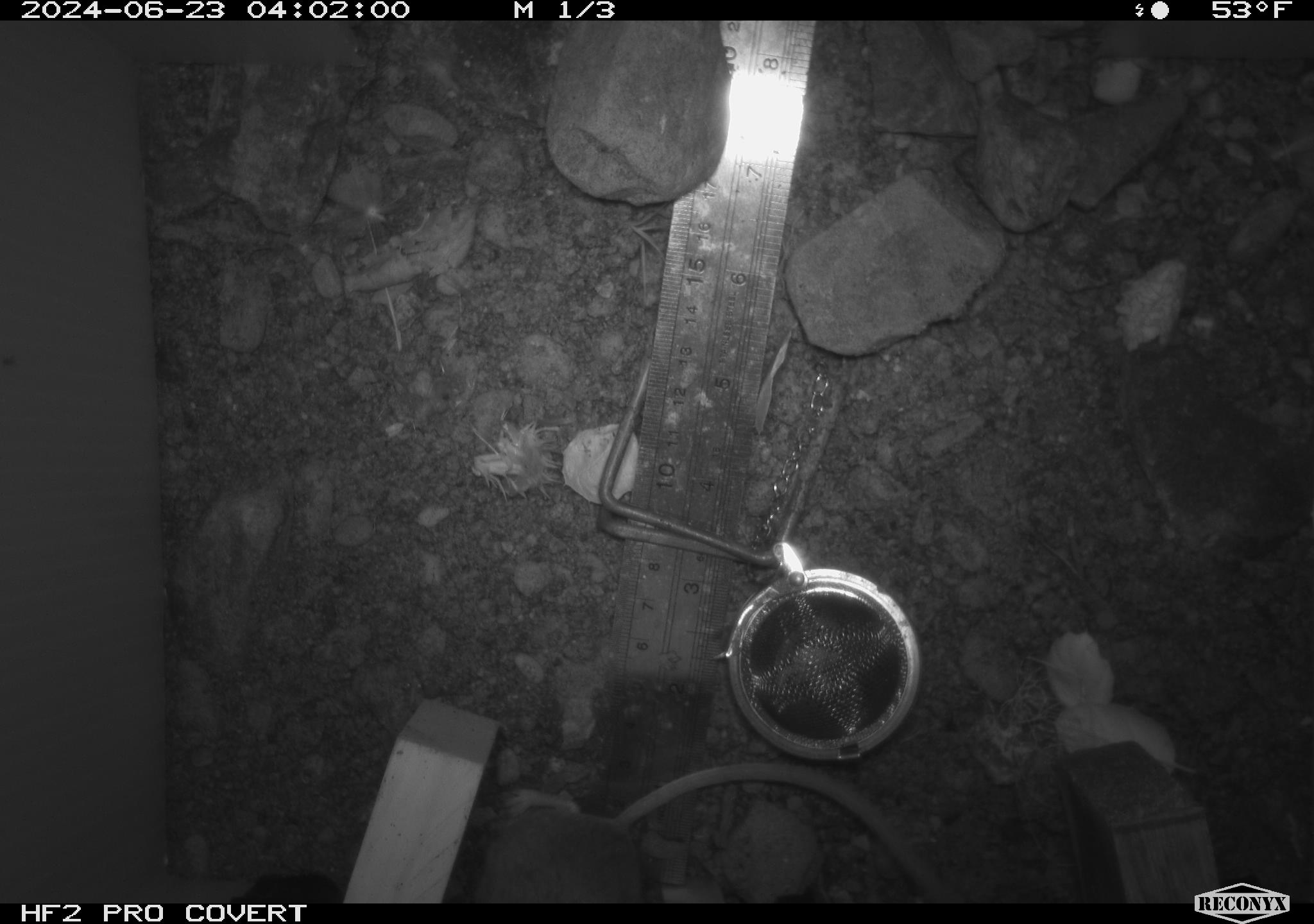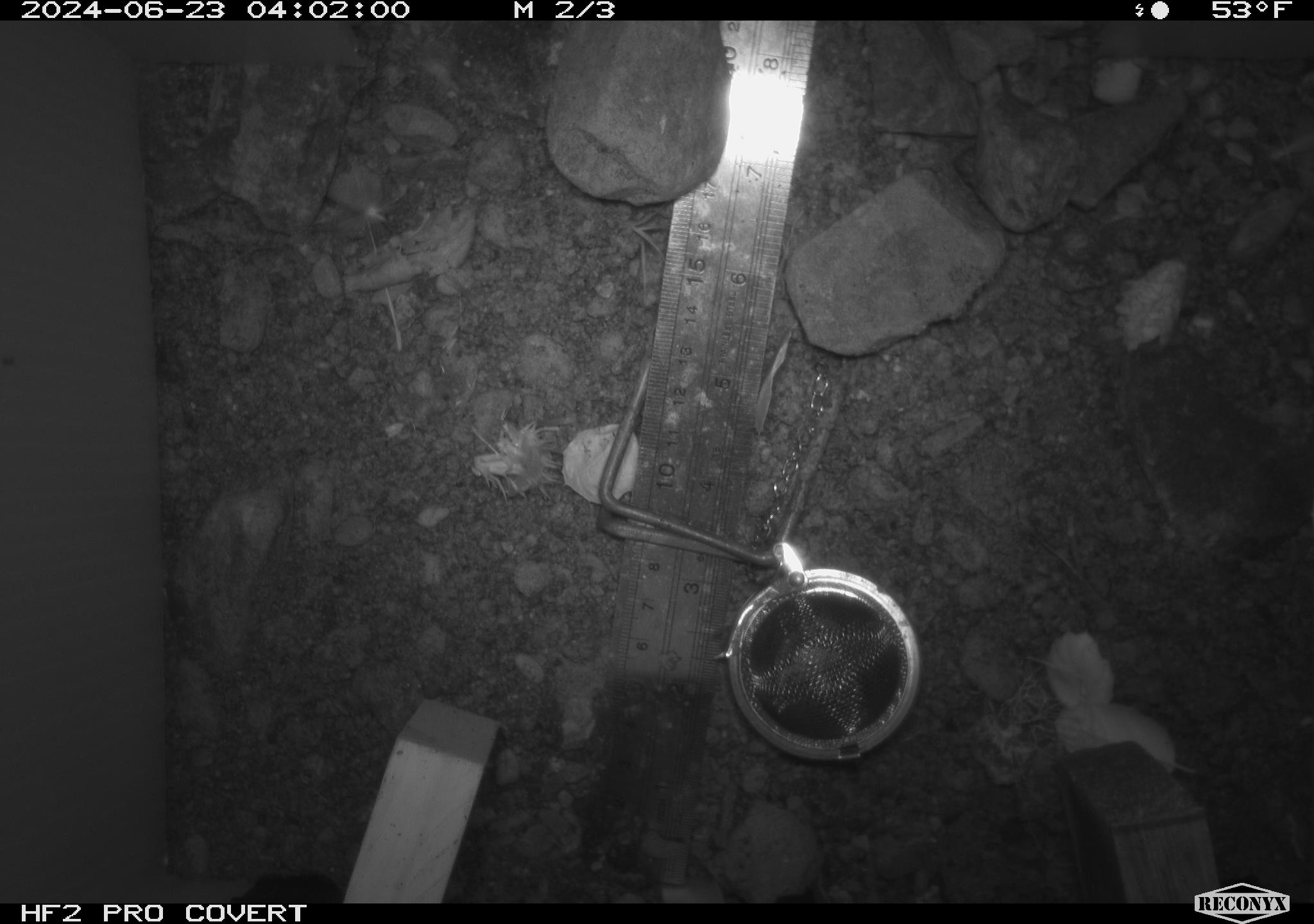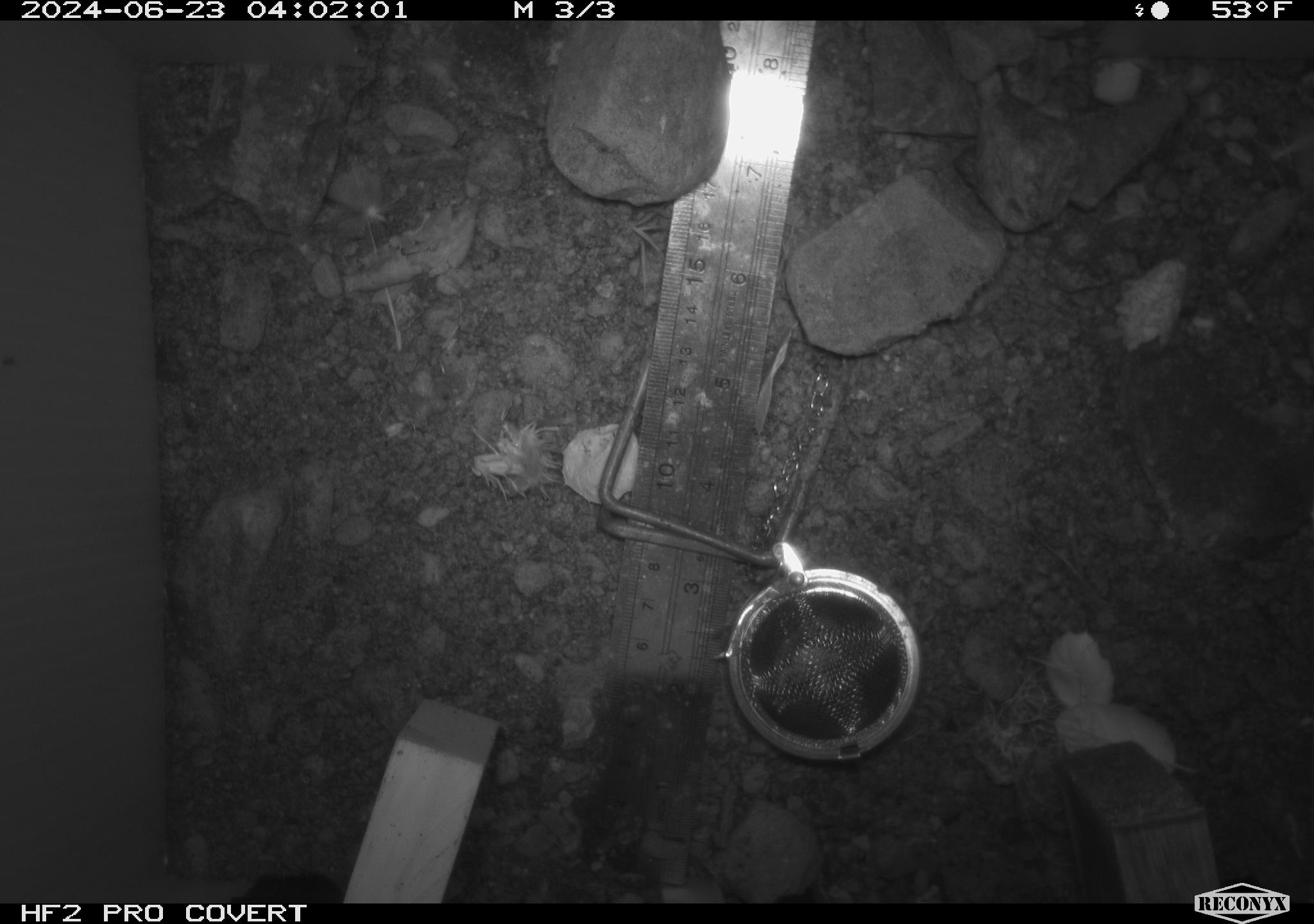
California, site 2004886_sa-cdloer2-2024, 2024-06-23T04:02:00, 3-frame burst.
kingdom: Animalia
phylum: Chordata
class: Mammalia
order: Rodentia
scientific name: Rodentia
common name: mouse species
Mouse species (Rodentia).